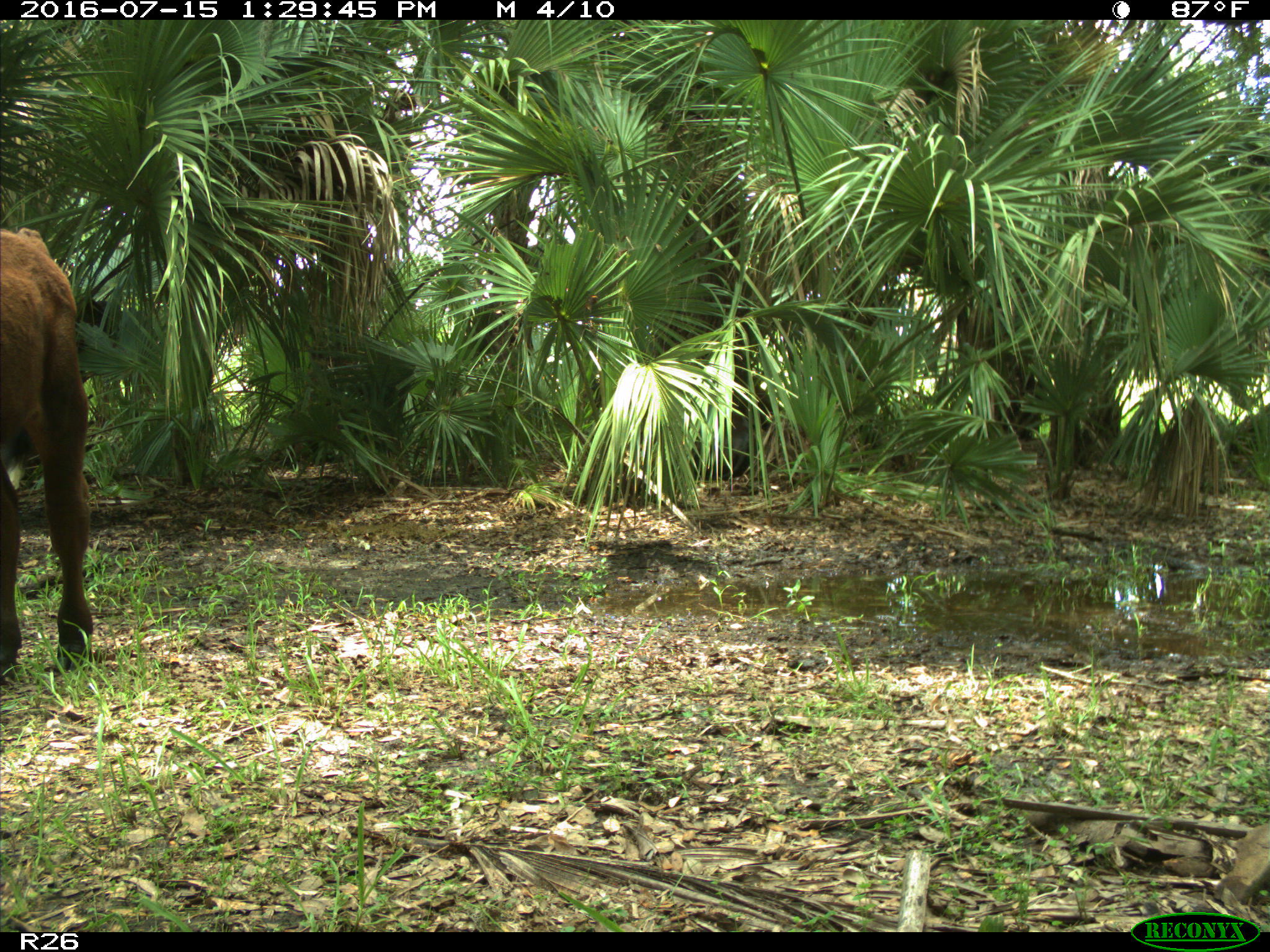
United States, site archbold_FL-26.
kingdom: Animalia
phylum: Chordata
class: Mammalia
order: Artiodactyla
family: Bovidae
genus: Bos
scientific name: Bos taurus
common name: domestic cow